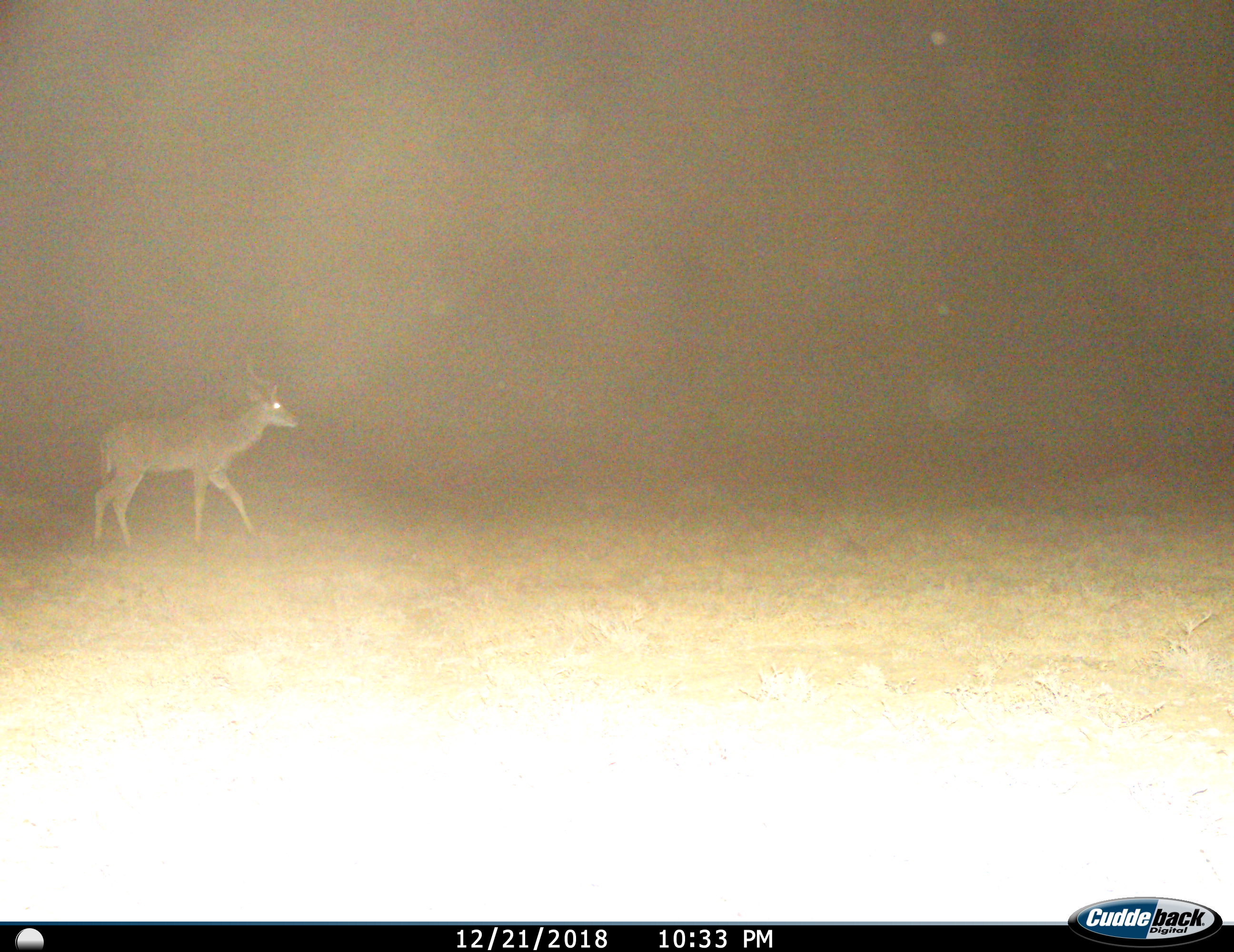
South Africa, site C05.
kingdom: Animalia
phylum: Chordata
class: Mammalia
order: Artiodactyla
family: Bovidae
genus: Tragelaphus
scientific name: Tragelaphus strepsiceros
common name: greater kudu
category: kudu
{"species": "kudu (greater kudu) (Tragelaphus strepsiceros)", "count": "1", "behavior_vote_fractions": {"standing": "12%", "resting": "0%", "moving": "88%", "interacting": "0%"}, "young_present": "0%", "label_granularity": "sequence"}